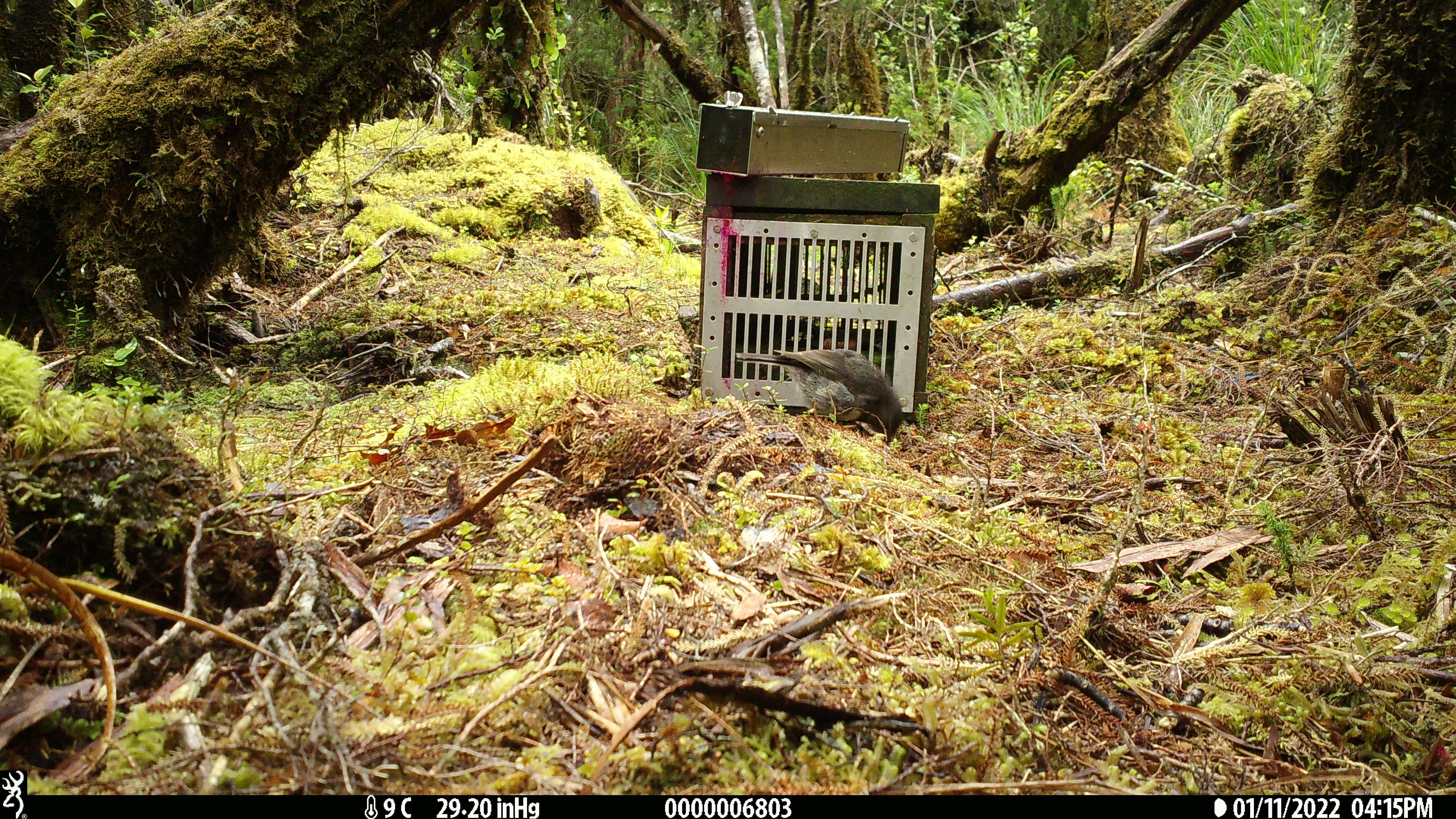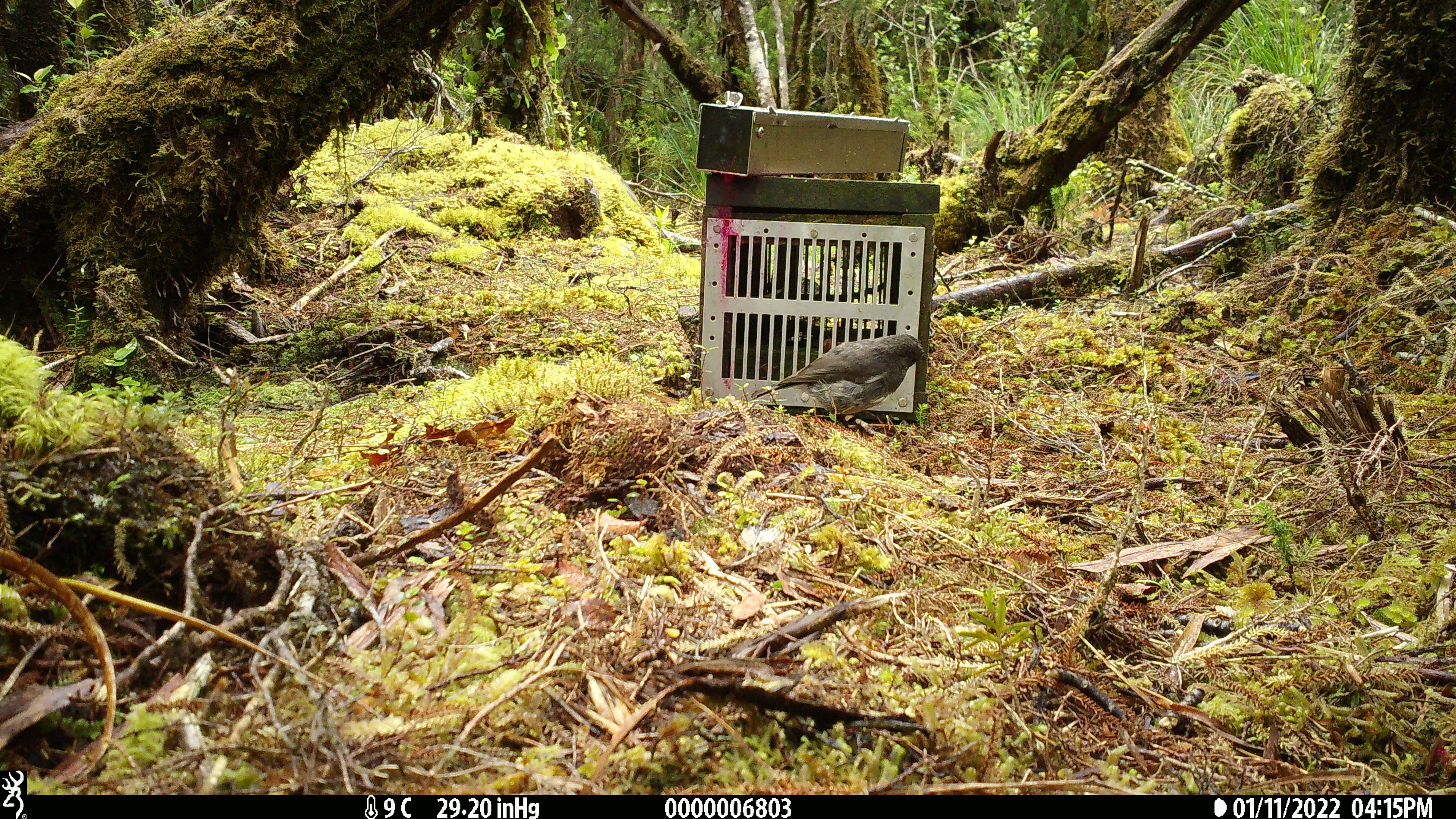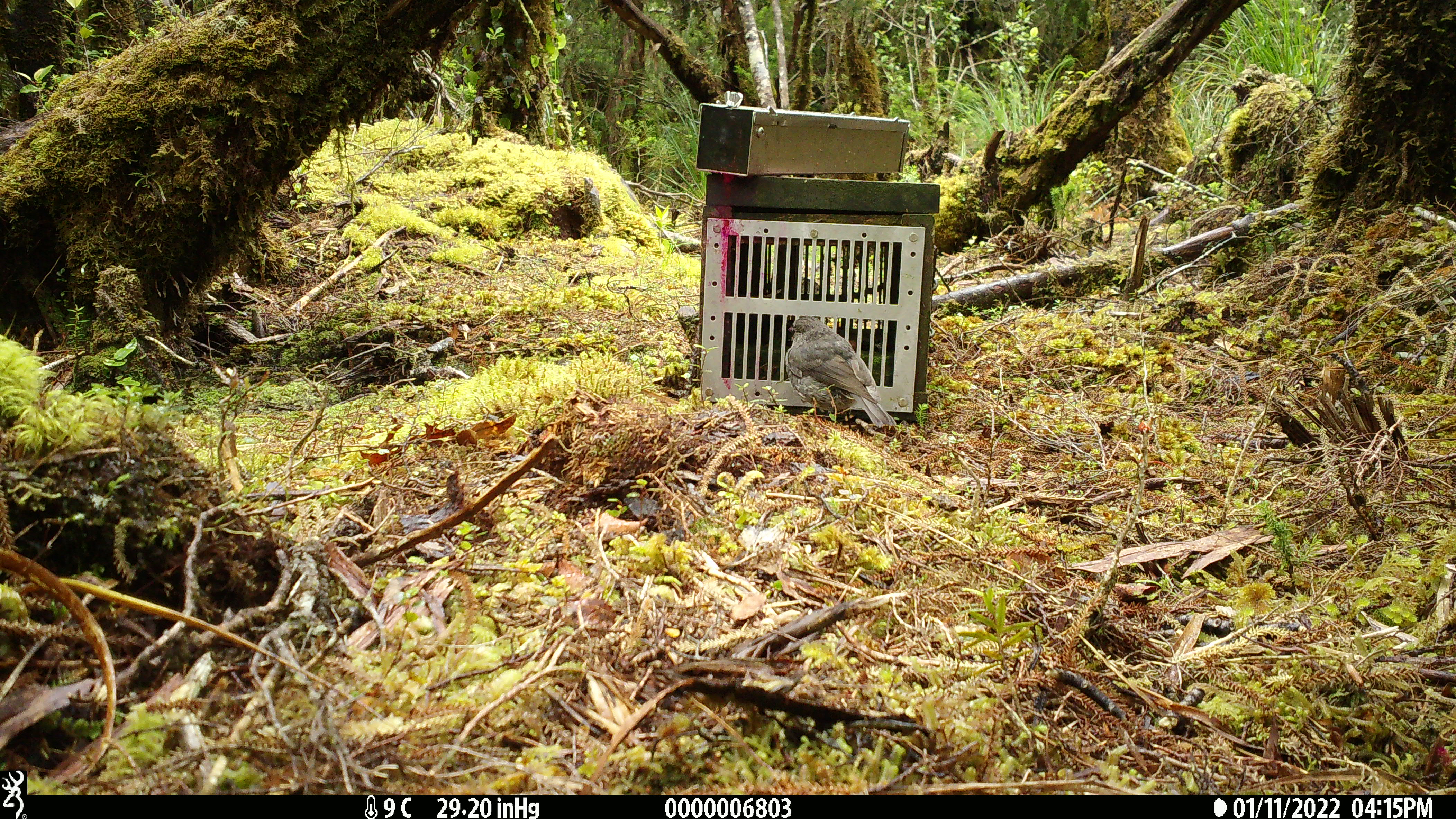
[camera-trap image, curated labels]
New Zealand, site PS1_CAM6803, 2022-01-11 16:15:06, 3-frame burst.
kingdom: Animalia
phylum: Chordata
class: Aves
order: Passeriformes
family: Petroicidae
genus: Petroica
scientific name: Petroica australis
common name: new zealand robin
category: robin